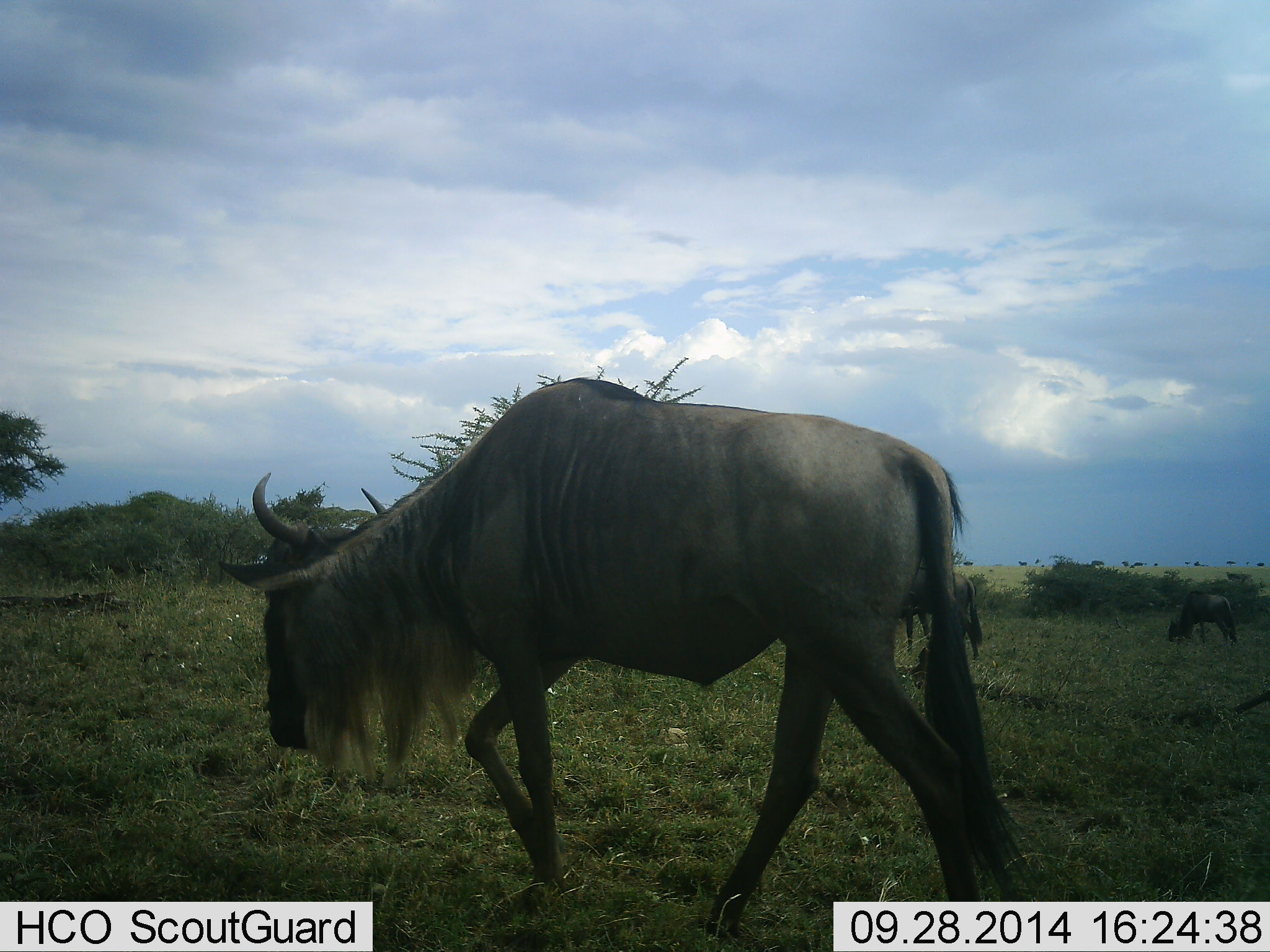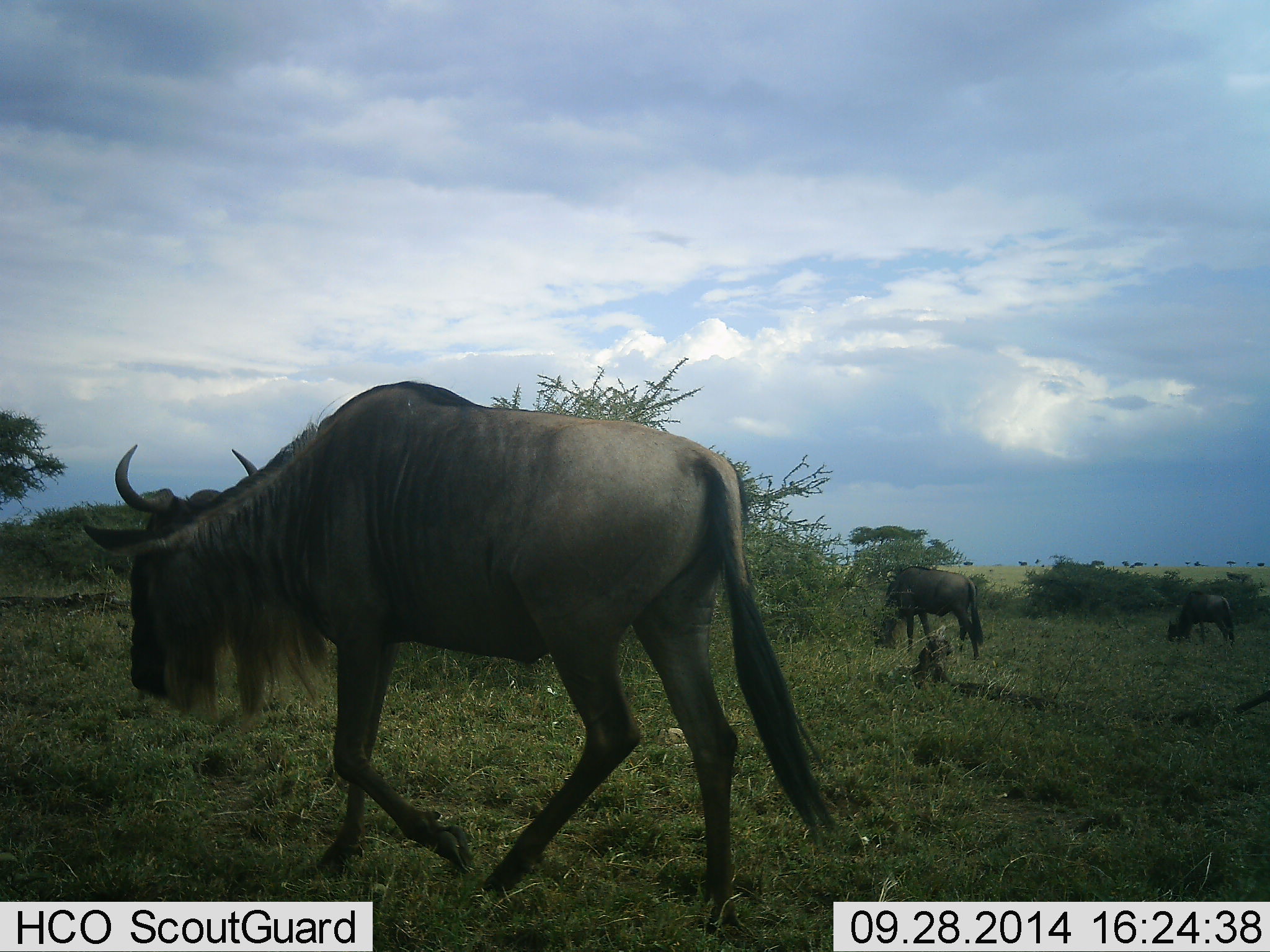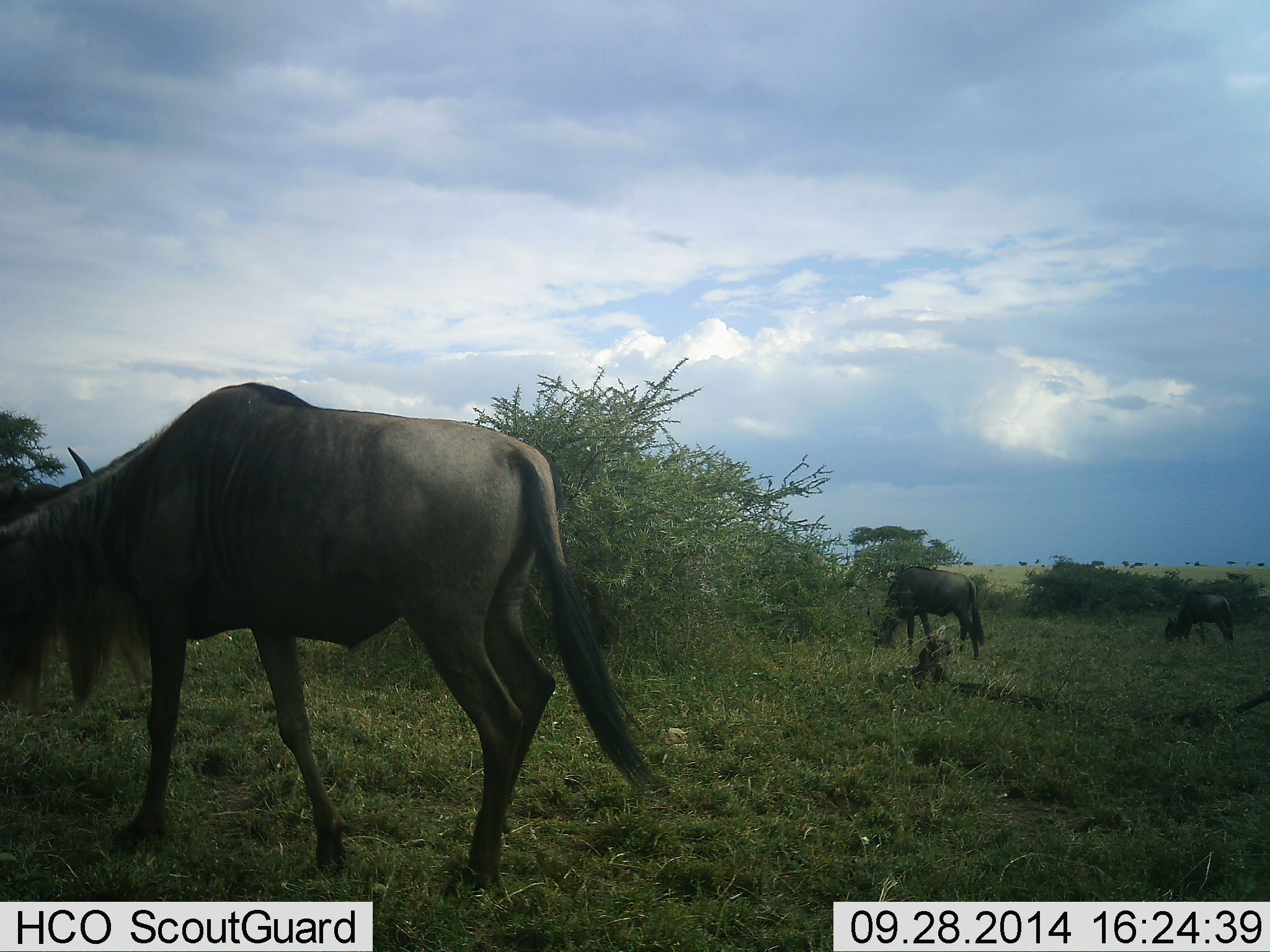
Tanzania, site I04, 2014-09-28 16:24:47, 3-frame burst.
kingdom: Animalia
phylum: Chordata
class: Mammalia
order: Artiodactyla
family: Bovidae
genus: Connochaetes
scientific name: Connochaetes taurinus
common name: blue wildebeest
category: wildebeest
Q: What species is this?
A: Wildebeest (blue wildebeest) (Connochaetes taurinus).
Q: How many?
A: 3.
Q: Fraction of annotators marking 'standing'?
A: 30%.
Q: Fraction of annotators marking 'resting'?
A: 0%.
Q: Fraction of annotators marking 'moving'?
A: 80%.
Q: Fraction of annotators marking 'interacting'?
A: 0%.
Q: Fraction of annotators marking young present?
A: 0%.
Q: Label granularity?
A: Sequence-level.